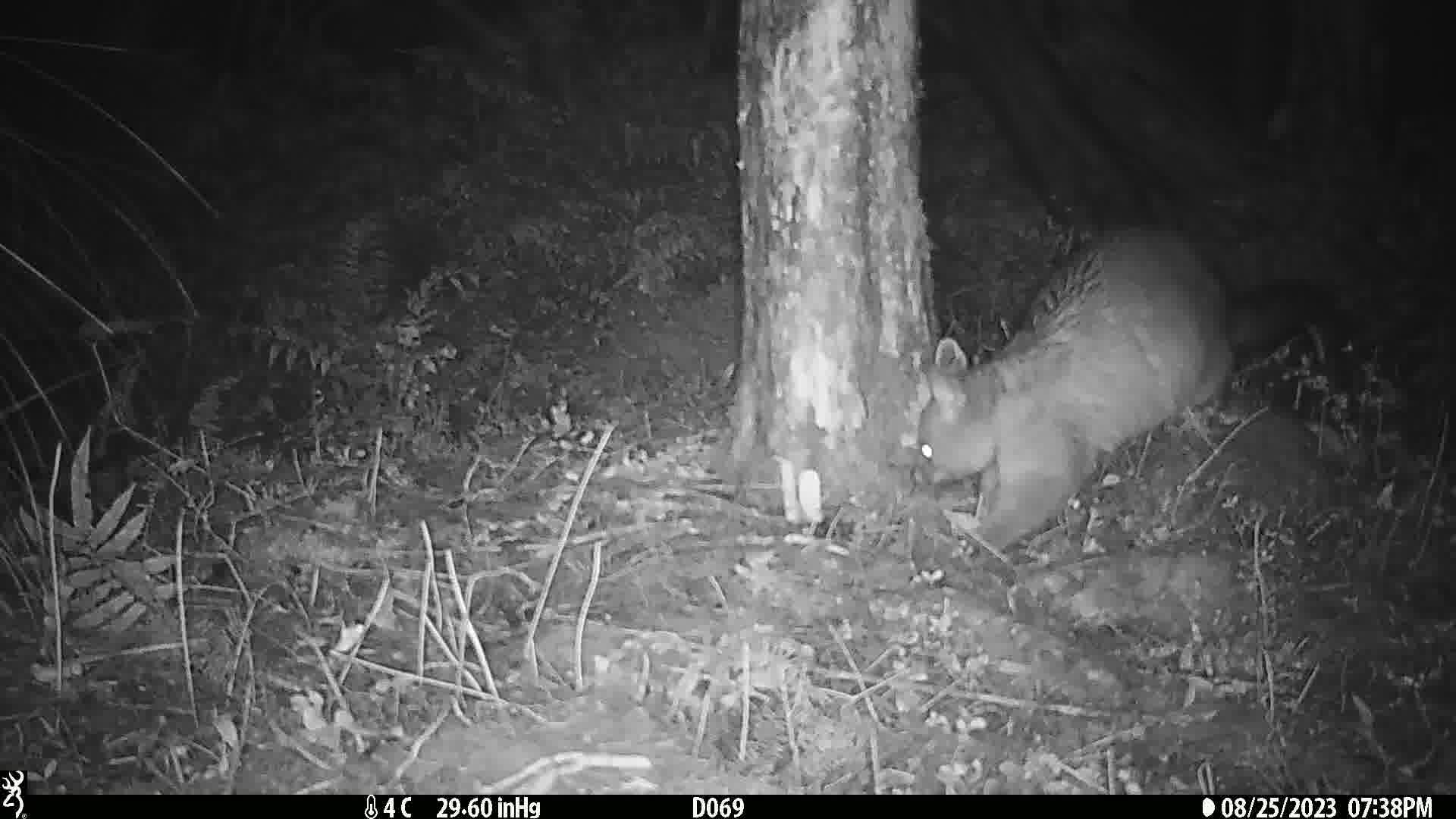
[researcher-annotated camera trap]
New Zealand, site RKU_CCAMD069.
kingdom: Animalia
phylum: Chordata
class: Mammalia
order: Diprotodontia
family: Phalangeridae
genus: Trichosurus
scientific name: Trichosurus vulpecula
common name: common brushtail possum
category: possum